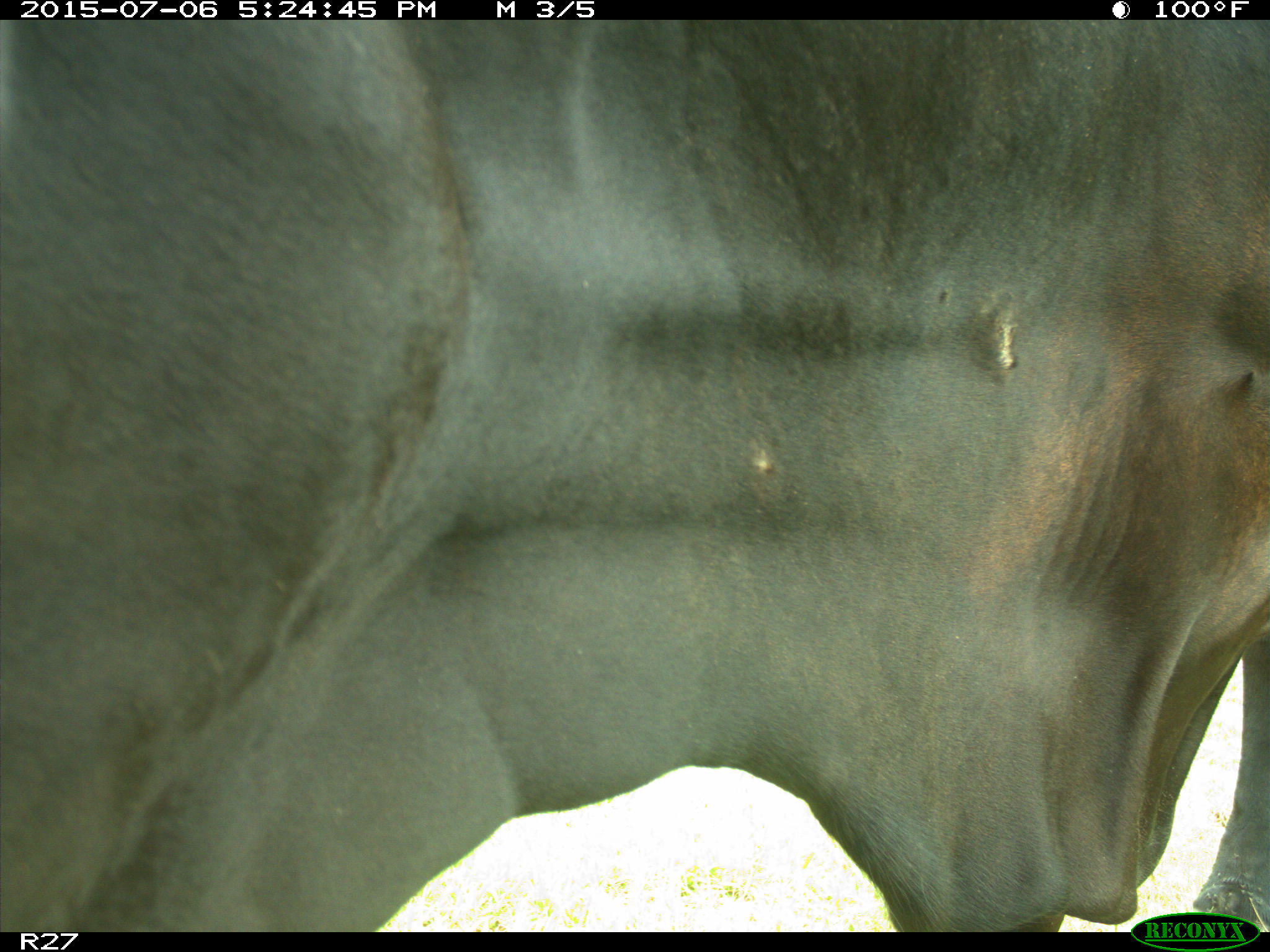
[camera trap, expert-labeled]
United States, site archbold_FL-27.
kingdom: Animalia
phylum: Chordata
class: Mammalia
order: Artiodactyla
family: Bovidae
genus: Bos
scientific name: Bos taurus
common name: domestic cow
Bos taurus (domestic cow).